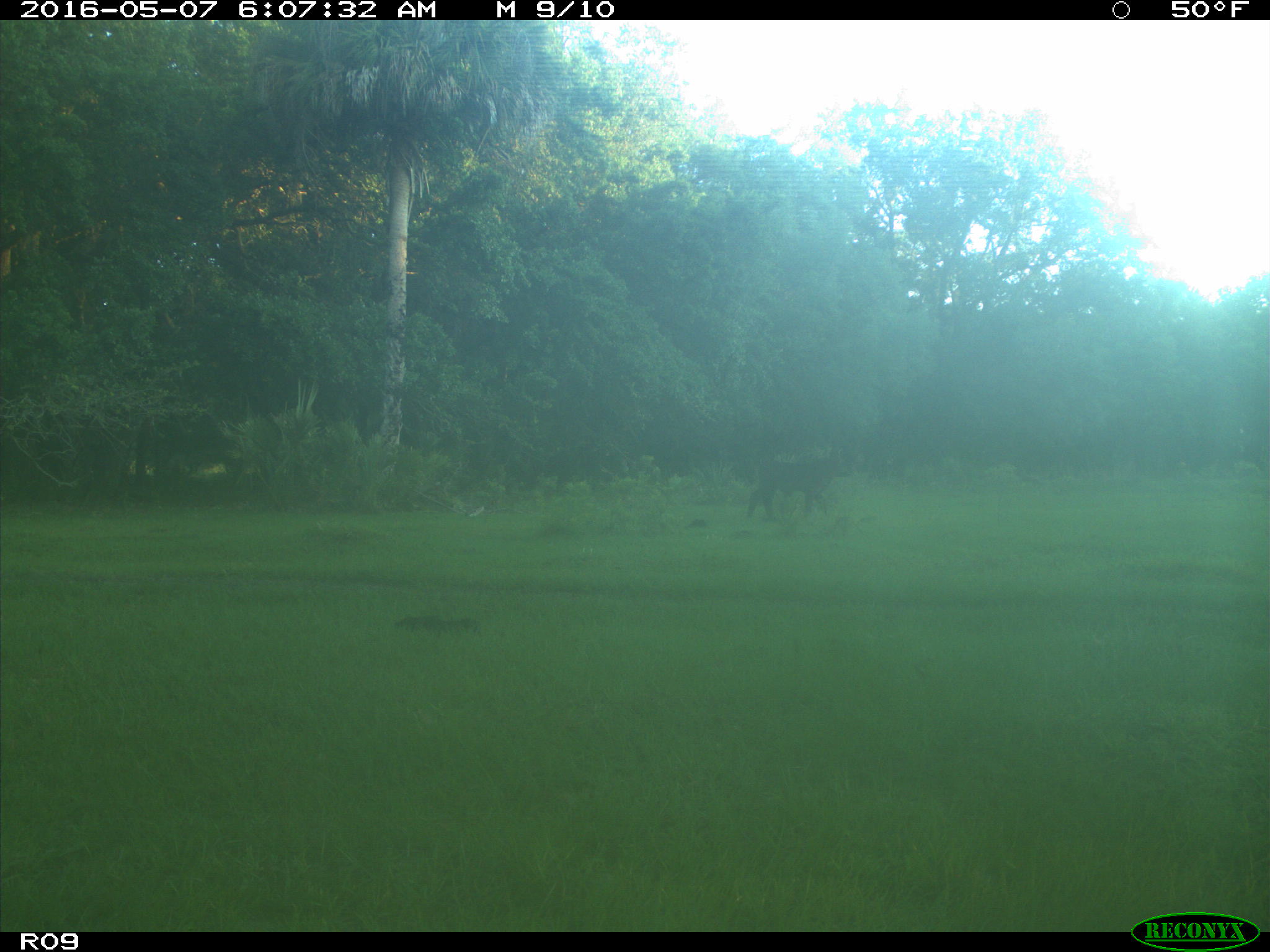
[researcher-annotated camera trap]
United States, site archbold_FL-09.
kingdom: Animalia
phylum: Chordata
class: Mammalia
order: Artiodactyla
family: Bovidae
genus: Bos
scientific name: Bos taurus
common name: domestic cow